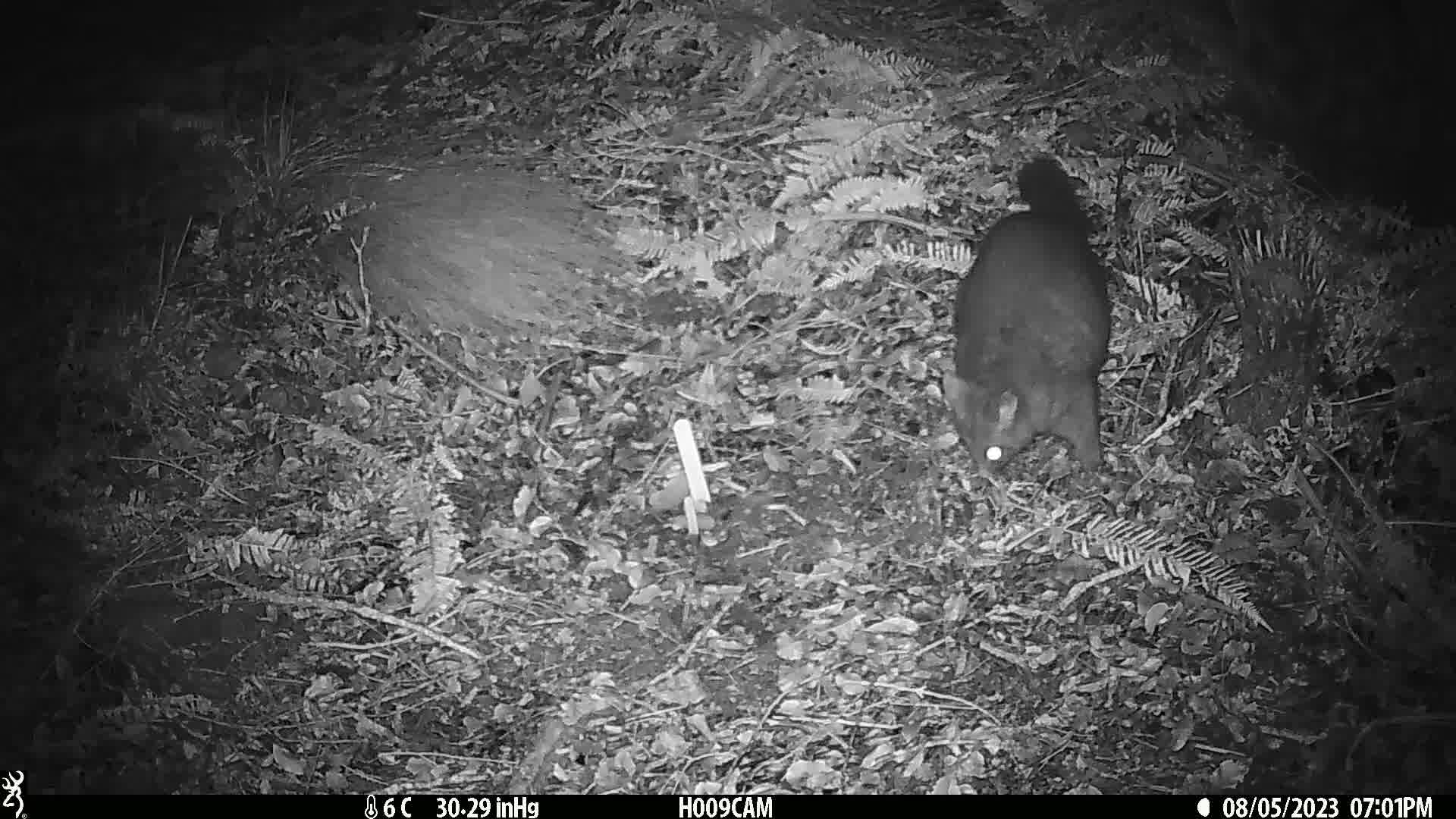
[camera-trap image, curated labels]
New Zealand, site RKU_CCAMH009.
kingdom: Animalia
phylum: Chordata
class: Mammalia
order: Diprotodontia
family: Phalangeridae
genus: Trichosurus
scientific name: Trichosurus vulpecula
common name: common brushtail possum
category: possum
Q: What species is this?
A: Possum (common brushtail possum) (Trichosurus vulpecula).